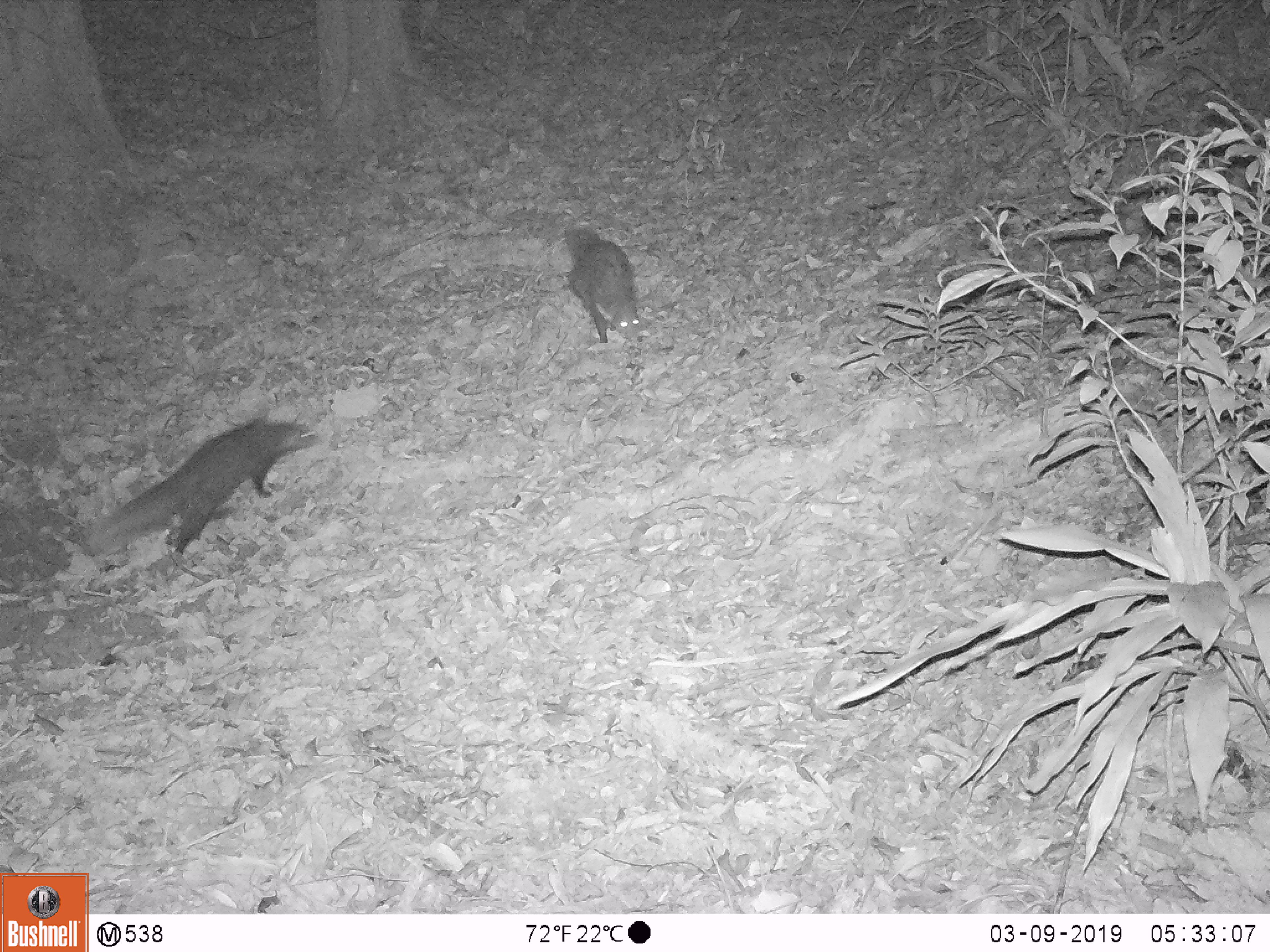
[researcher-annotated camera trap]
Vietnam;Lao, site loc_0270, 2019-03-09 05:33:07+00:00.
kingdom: Animalia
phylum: Chordata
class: Mammalia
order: Carnivora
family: Herpestidae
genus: Urva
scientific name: Urva urva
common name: crab-eating mongoose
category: crab eating mongoose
Crab eating mongoose (crab-eating mongoose) (Urva urva). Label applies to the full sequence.